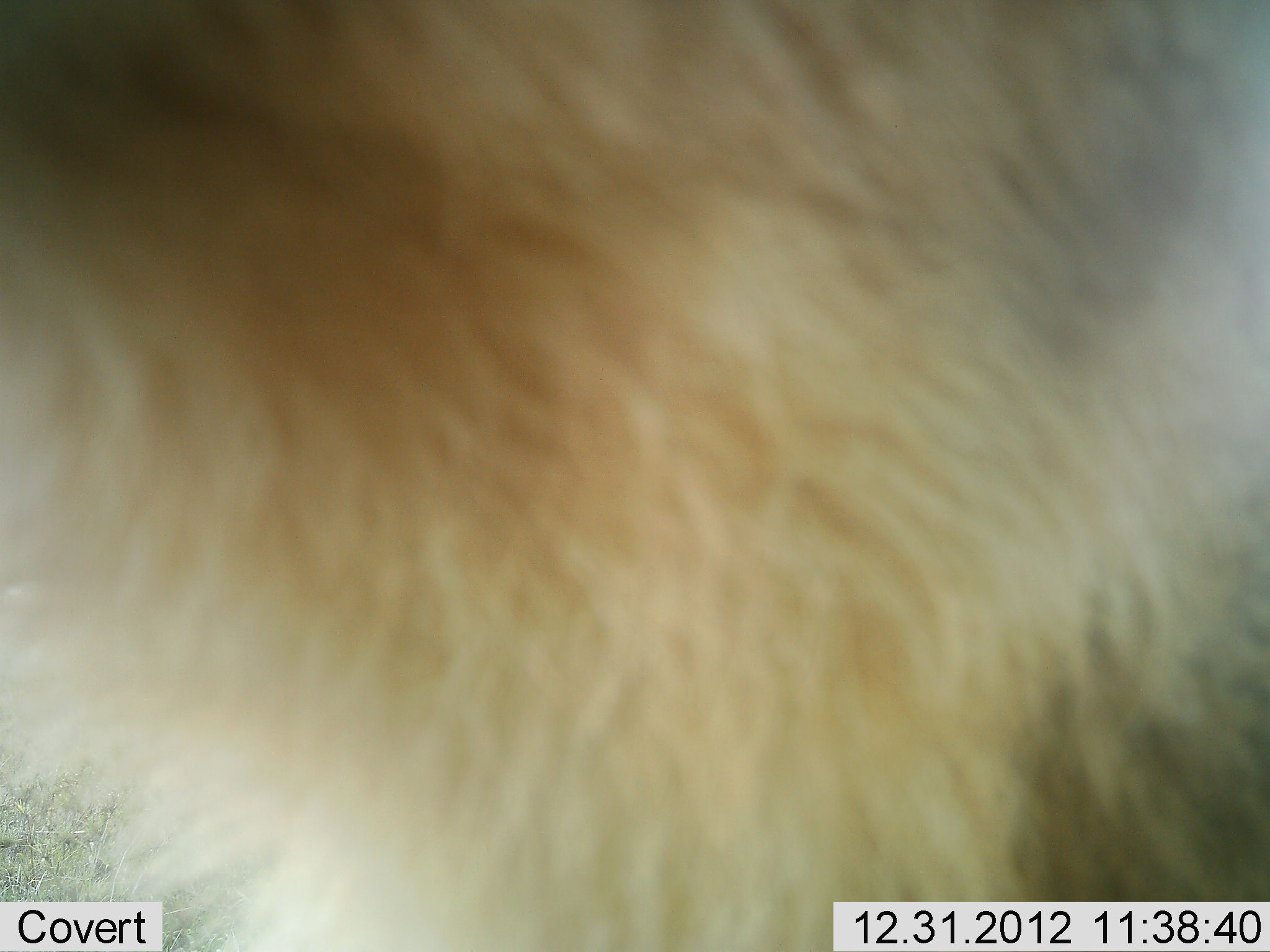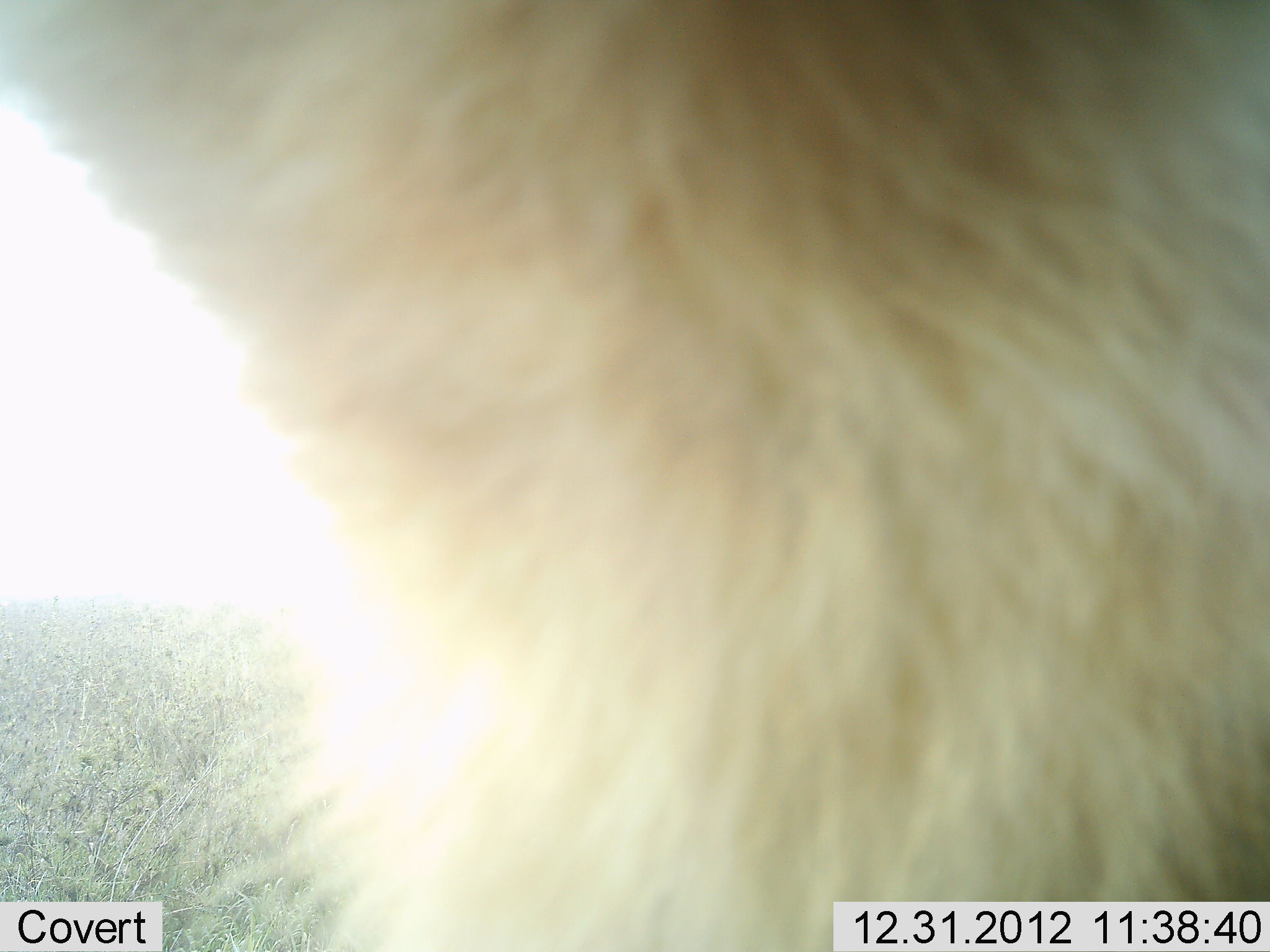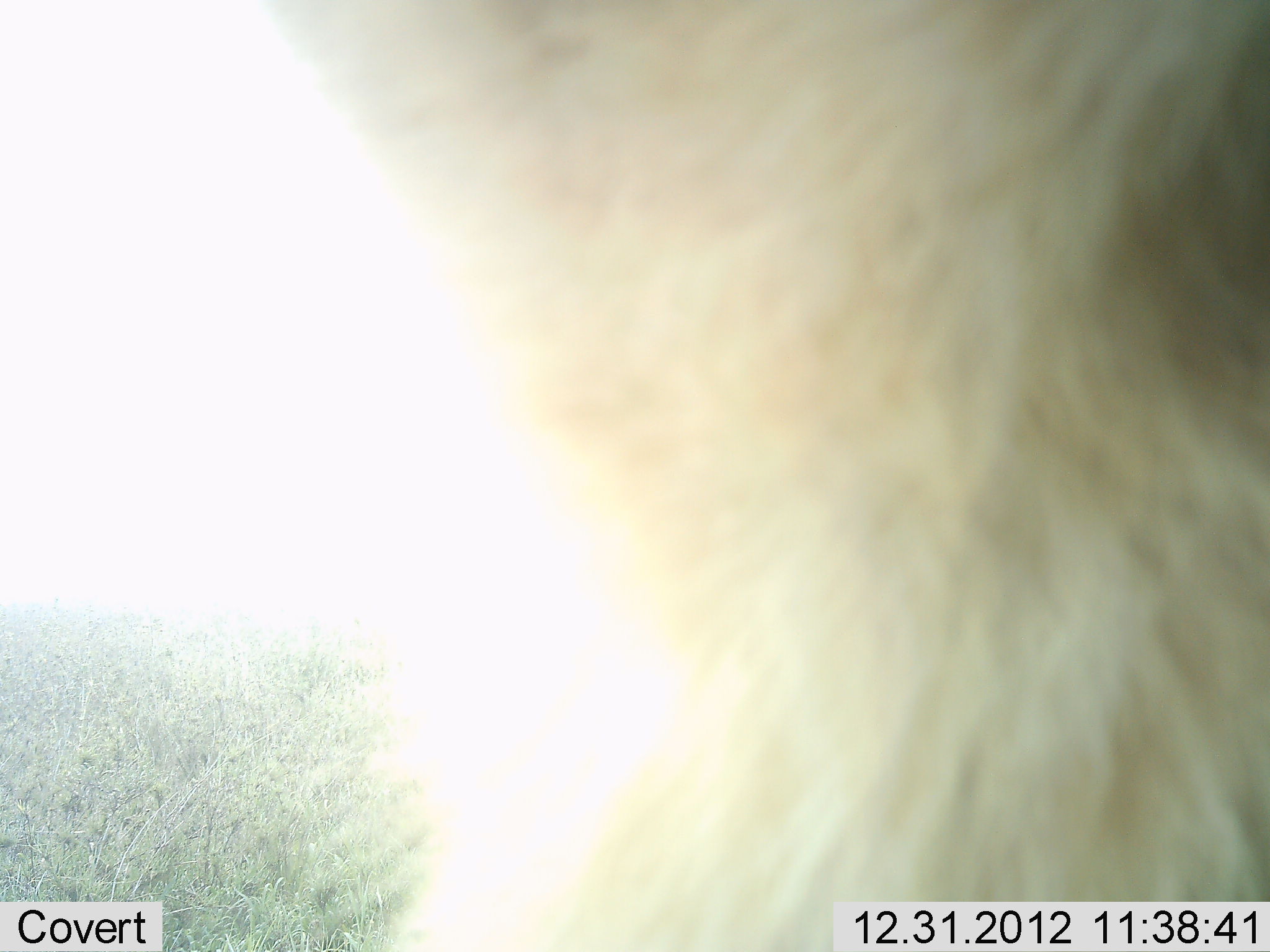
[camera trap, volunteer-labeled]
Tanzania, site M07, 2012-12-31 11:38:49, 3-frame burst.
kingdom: Animalia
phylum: Chordata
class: Mammalia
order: Artiodactyla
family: Bovidae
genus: Connochaetes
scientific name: Connochaetes taurinus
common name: blue wildebeest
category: wildebeest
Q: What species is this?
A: Wildebeest (blue wildebeest) (Connochaetes taurinus).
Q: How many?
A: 1.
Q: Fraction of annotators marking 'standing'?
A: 100%.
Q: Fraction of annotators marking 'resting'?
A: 0%.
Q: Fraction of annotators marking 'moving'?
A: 0%.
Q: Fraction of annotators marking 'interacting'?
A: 0%.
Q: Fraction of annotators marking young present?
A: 0%.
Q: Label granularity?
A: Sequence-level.